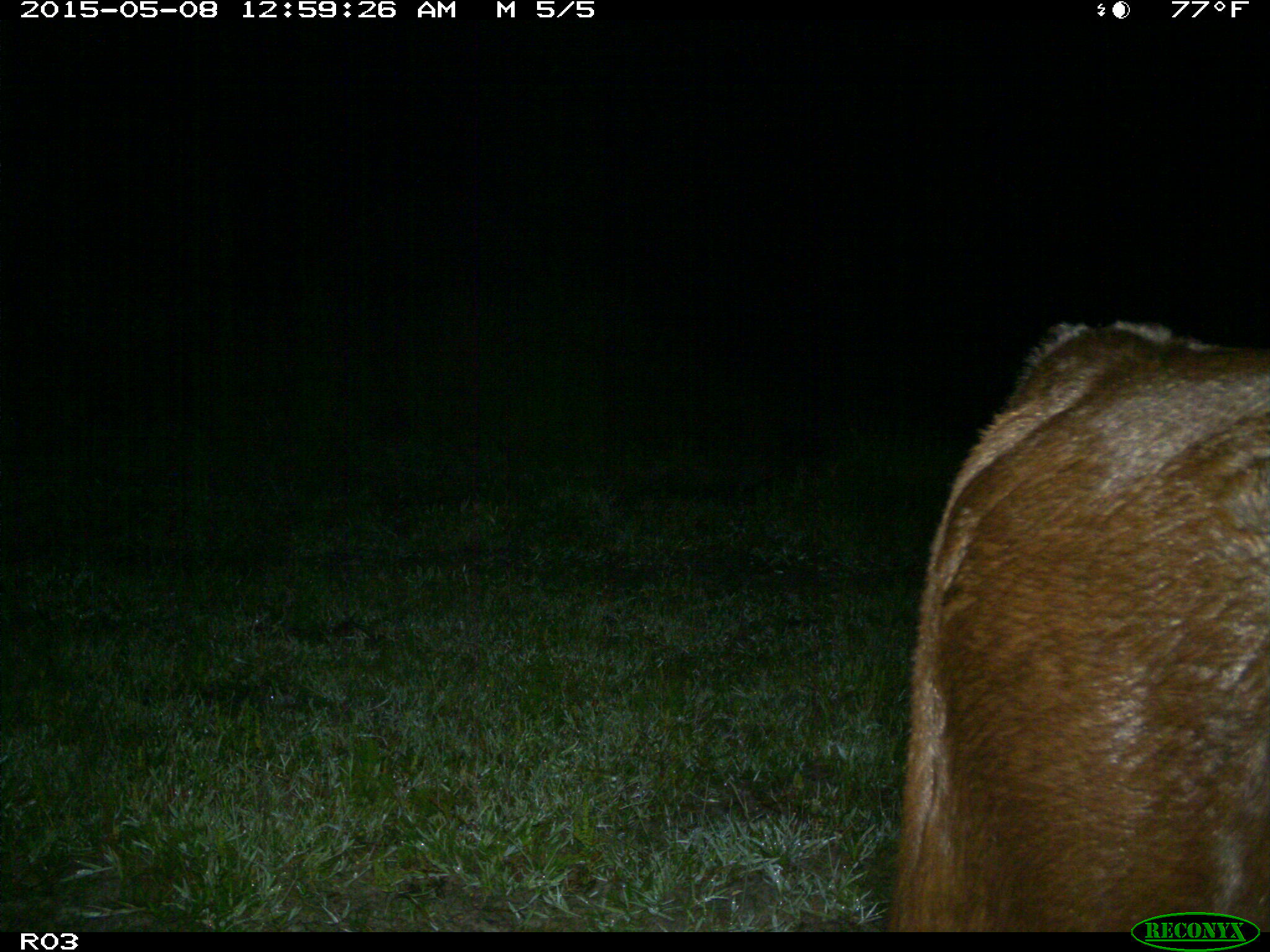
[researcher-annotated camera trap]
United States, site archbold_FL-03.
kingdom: Animalia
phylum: Chordata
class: Mammalia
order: Artiodactyla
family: Bovidae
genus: Bos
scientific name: Bos taurus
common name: domestic cow